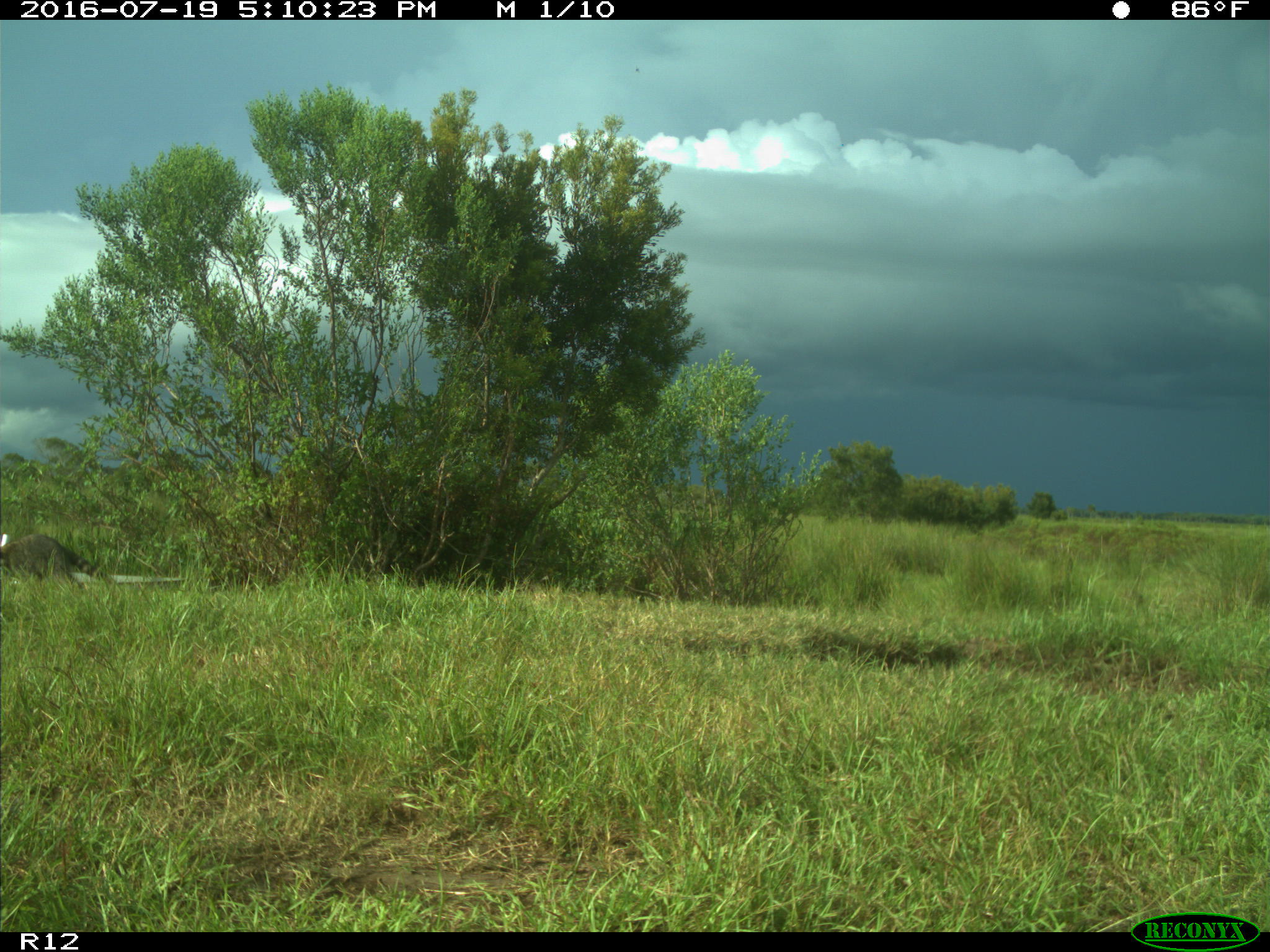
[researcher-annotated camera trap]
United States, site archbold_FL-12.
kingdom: Animalia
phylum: Chordata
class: Mammalia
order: Carnivora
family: Procyonidae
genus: Procyon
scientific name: Procyon lotor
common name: common raccoon